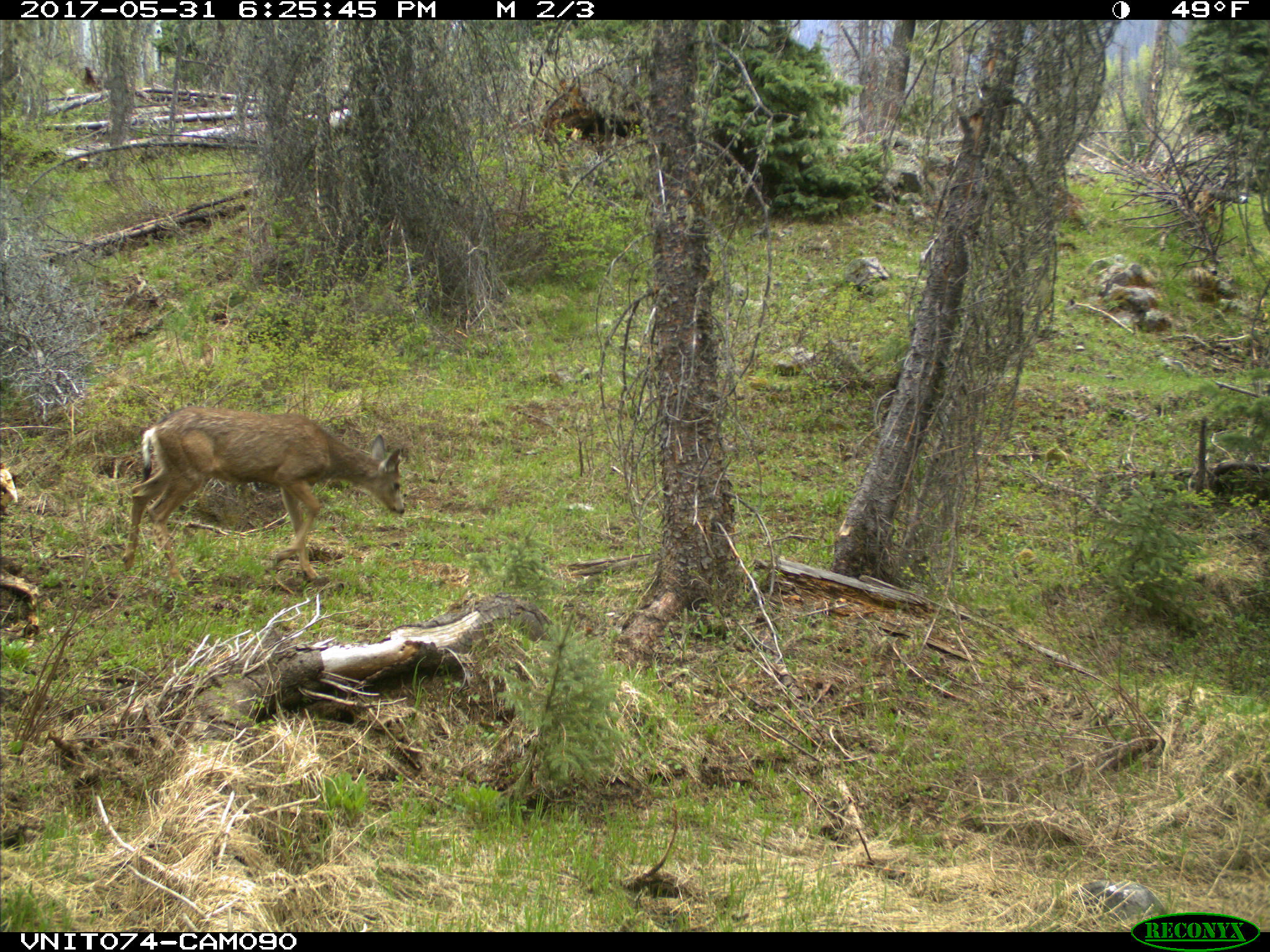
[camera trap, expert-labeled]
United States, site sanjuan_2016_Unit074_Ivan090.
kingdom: Animalia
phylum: Chordata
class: Mammalia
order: Artiodactyla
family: Cervidae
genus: Odocoileus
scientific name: Odocoileus hemionus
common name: mule deer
Odocoileus hemionus (mule deer).